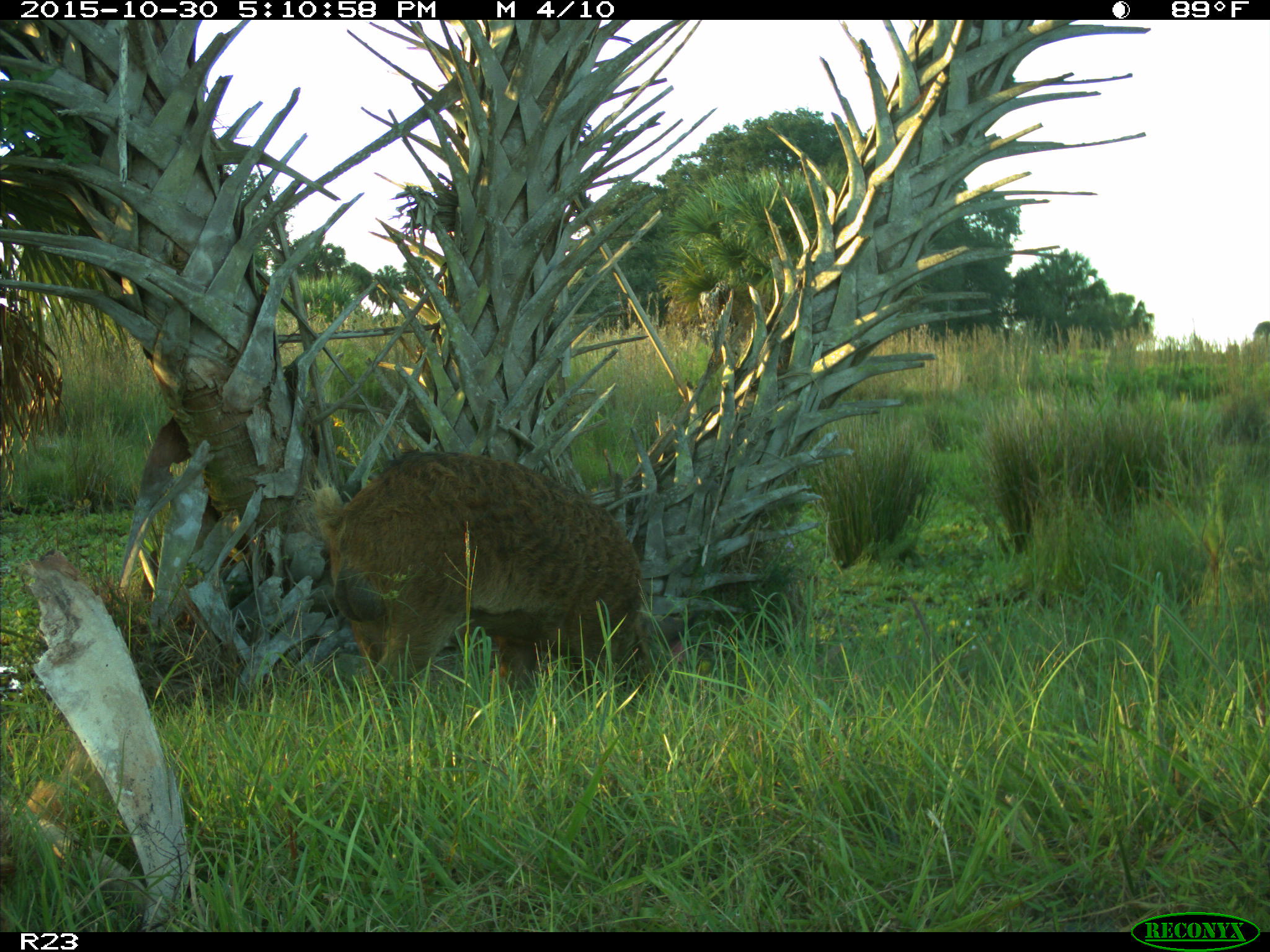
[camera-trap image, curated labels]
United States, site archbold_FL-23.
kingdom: Animalia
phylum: Chordata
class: Mammalia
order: Artiodactyla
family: Suidae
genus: Sus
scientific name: Sus scrofa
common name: wild boar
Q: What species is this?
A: Sus scrofa (wild boar).